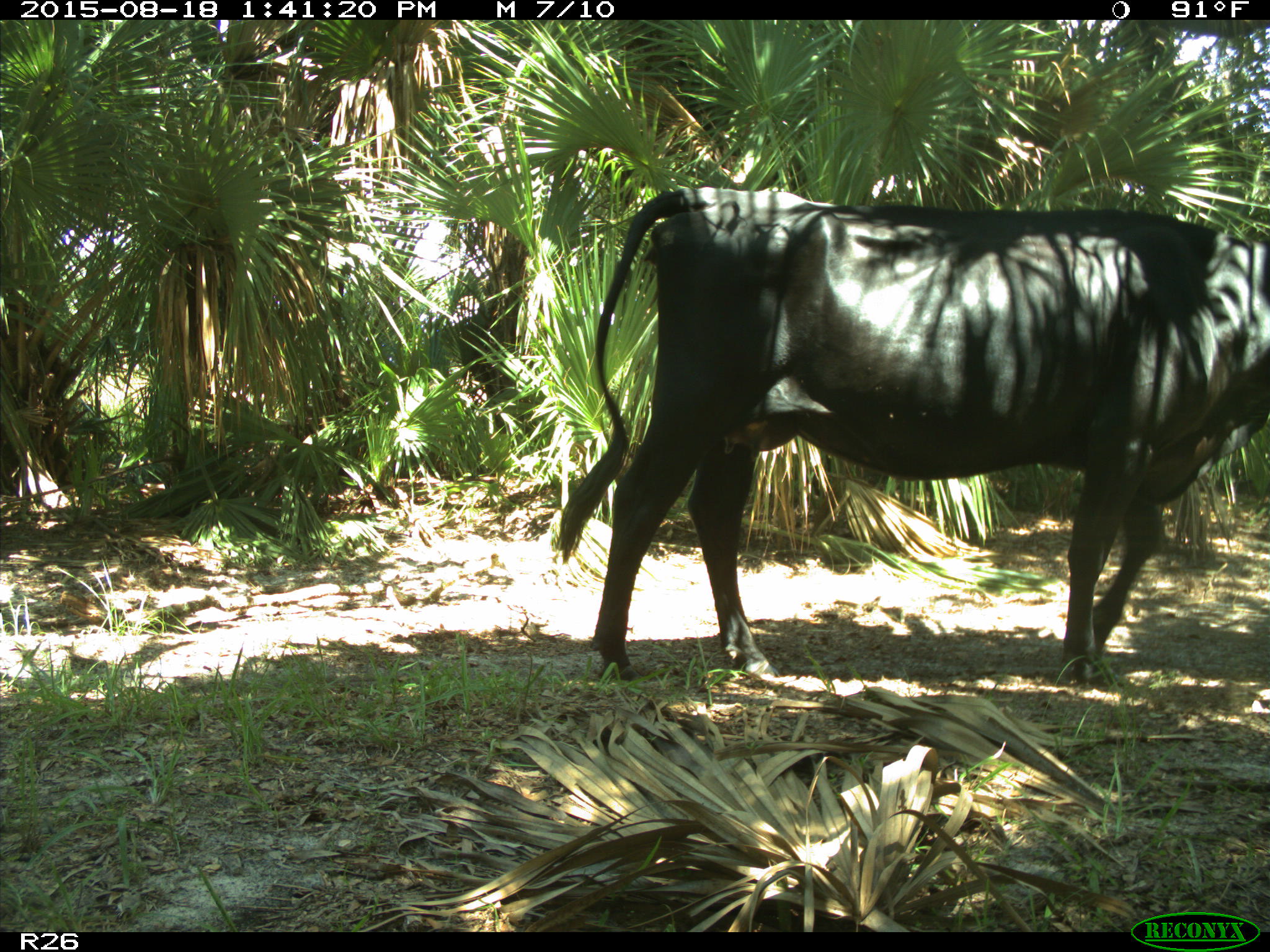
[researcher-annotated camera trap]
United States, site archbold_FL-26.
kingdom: Animalia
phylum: Chordata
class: Mammalia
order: Artiodactyla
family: Bovidae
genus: Bos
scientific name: Bos taurus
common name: domestic cow